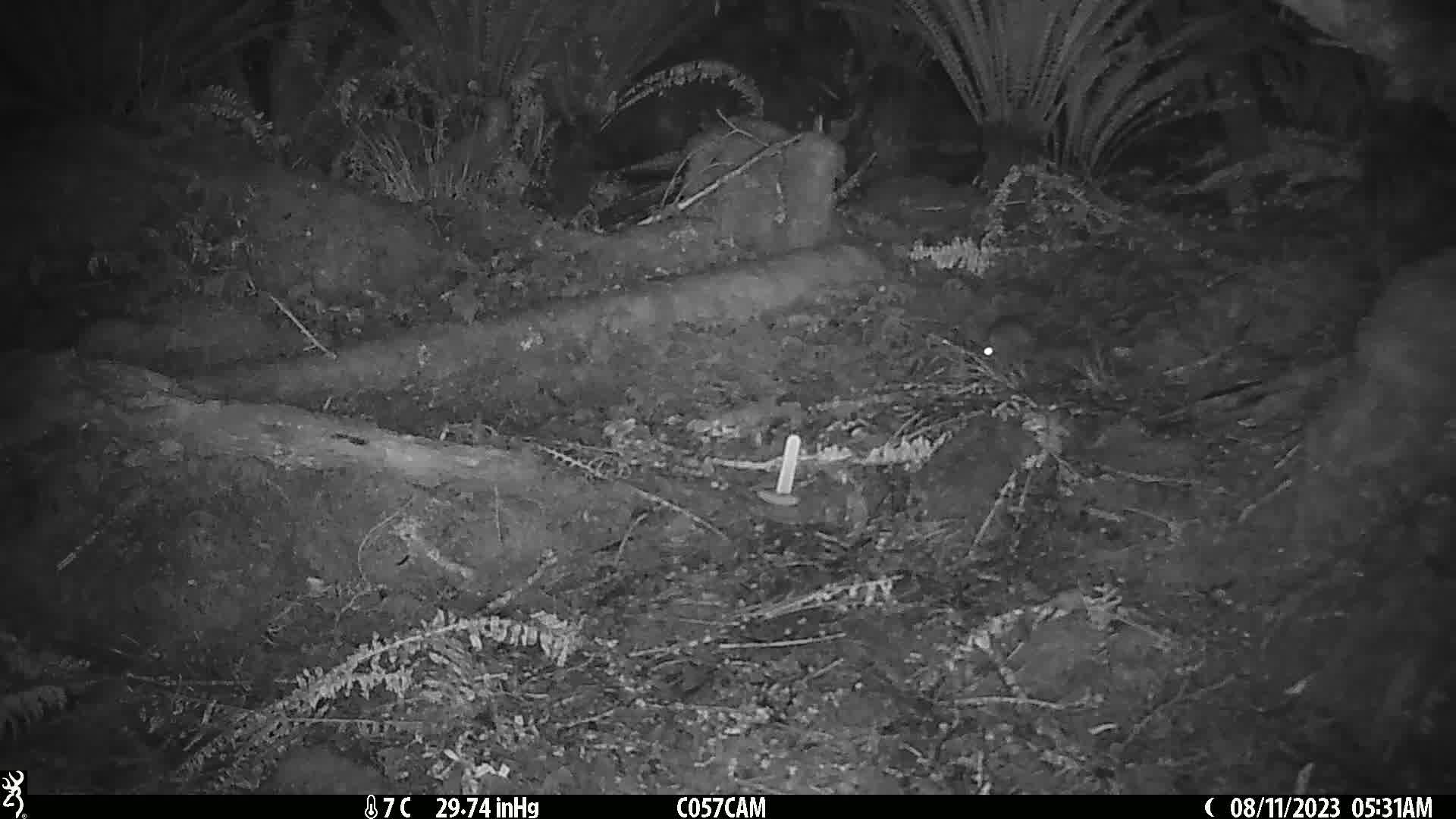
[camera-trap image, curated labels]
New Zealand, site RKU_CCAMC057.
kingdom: Animalia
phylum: Chordata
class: Mammalia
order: Rodentia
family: Muridae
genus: Rattus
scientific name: Rattus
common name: rat